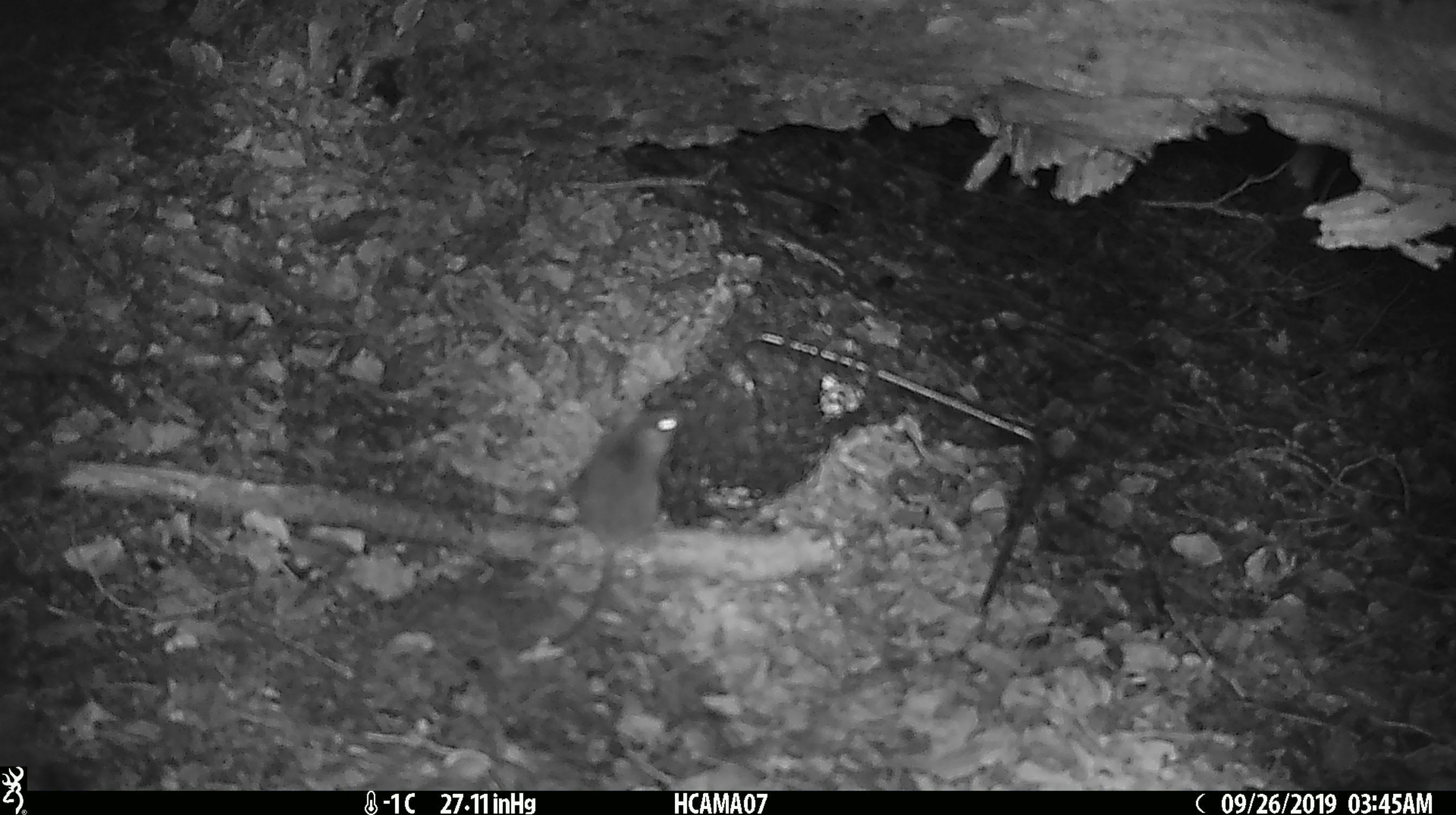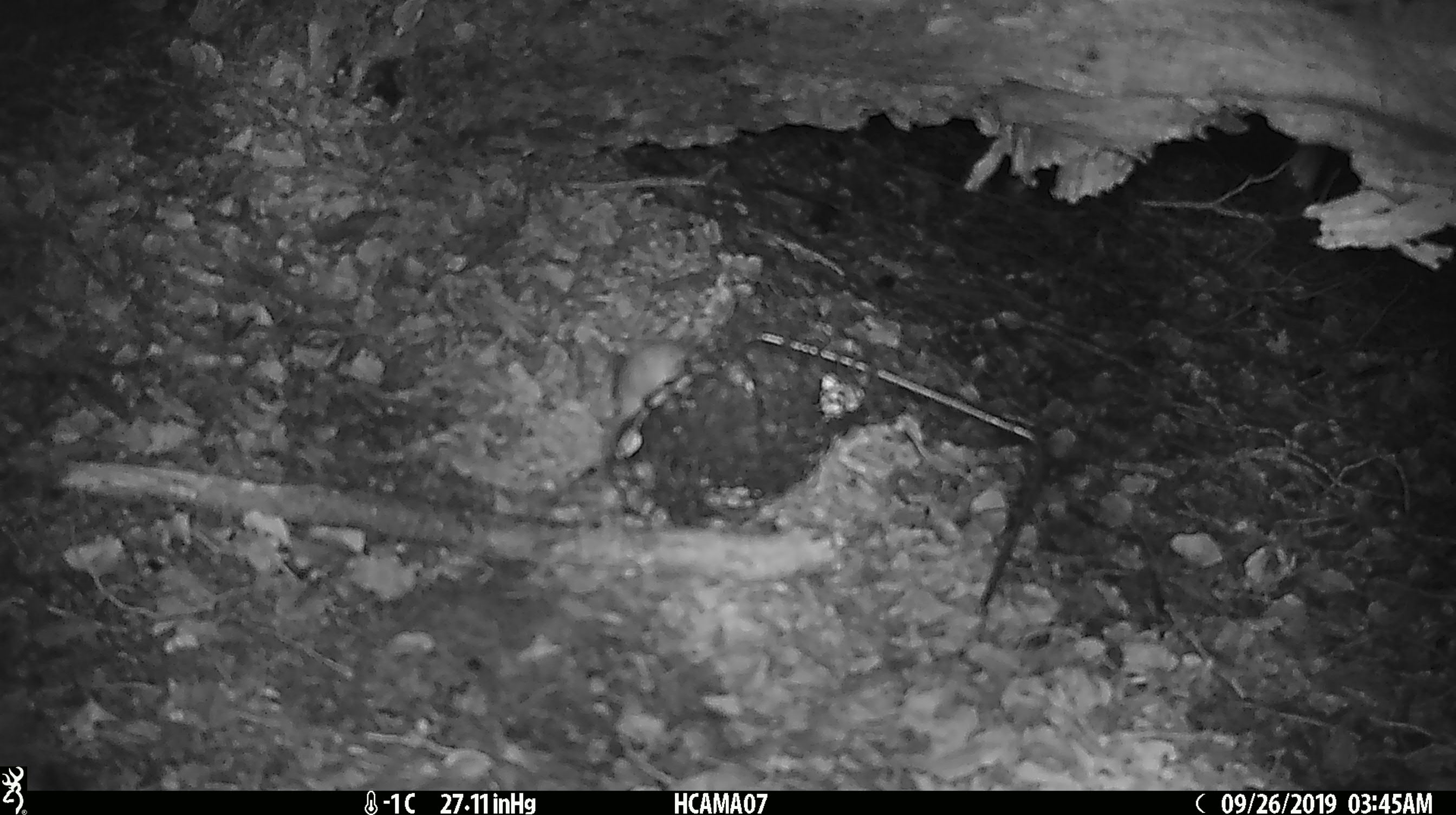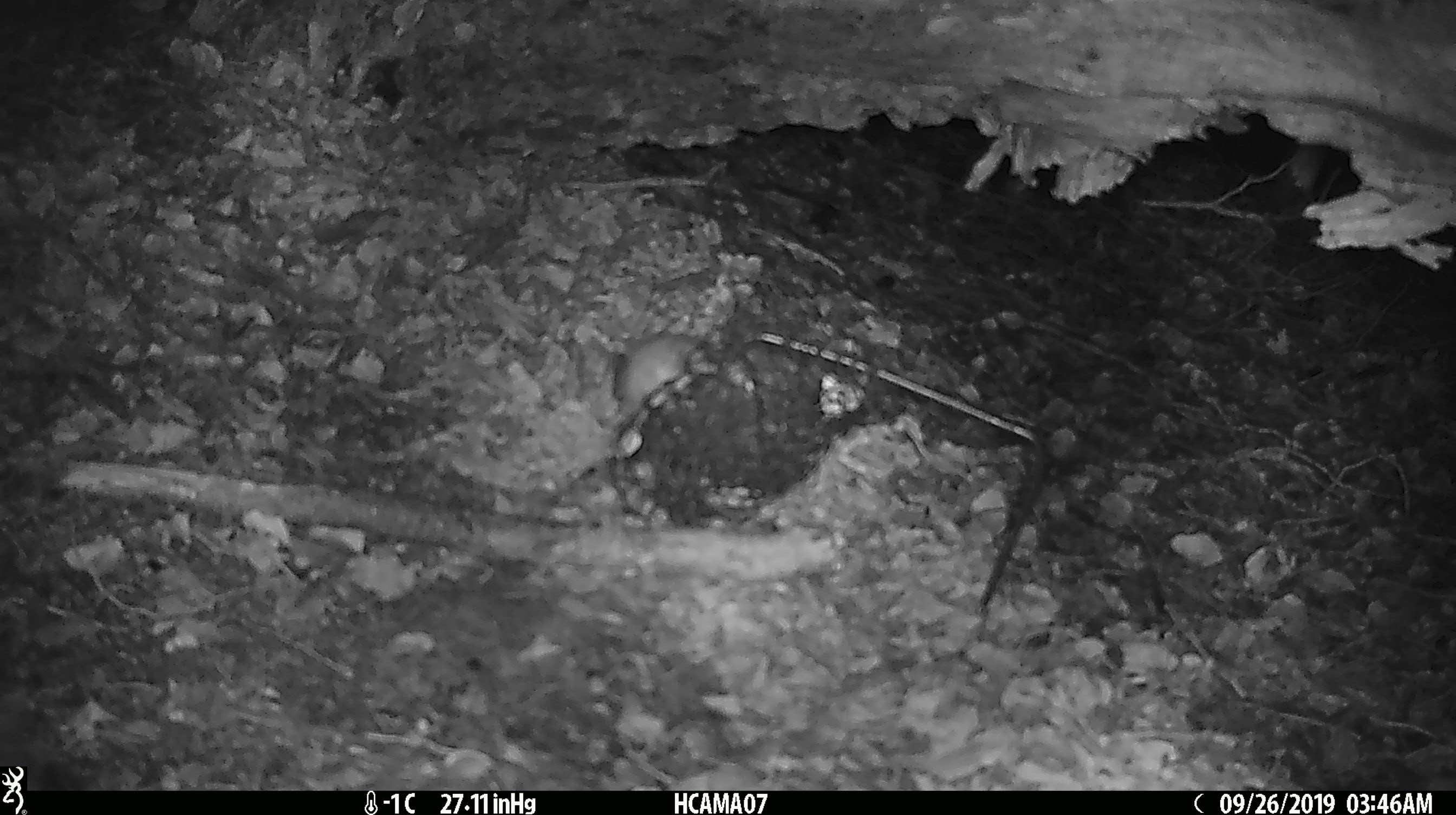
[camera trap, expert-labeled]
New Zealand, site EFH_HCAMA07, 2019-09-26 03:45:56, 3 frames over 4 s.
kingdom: Animalia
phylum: Chordata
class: Mammalia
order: Rodentia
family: Muridae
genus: Mus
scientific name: Mus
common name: mouse